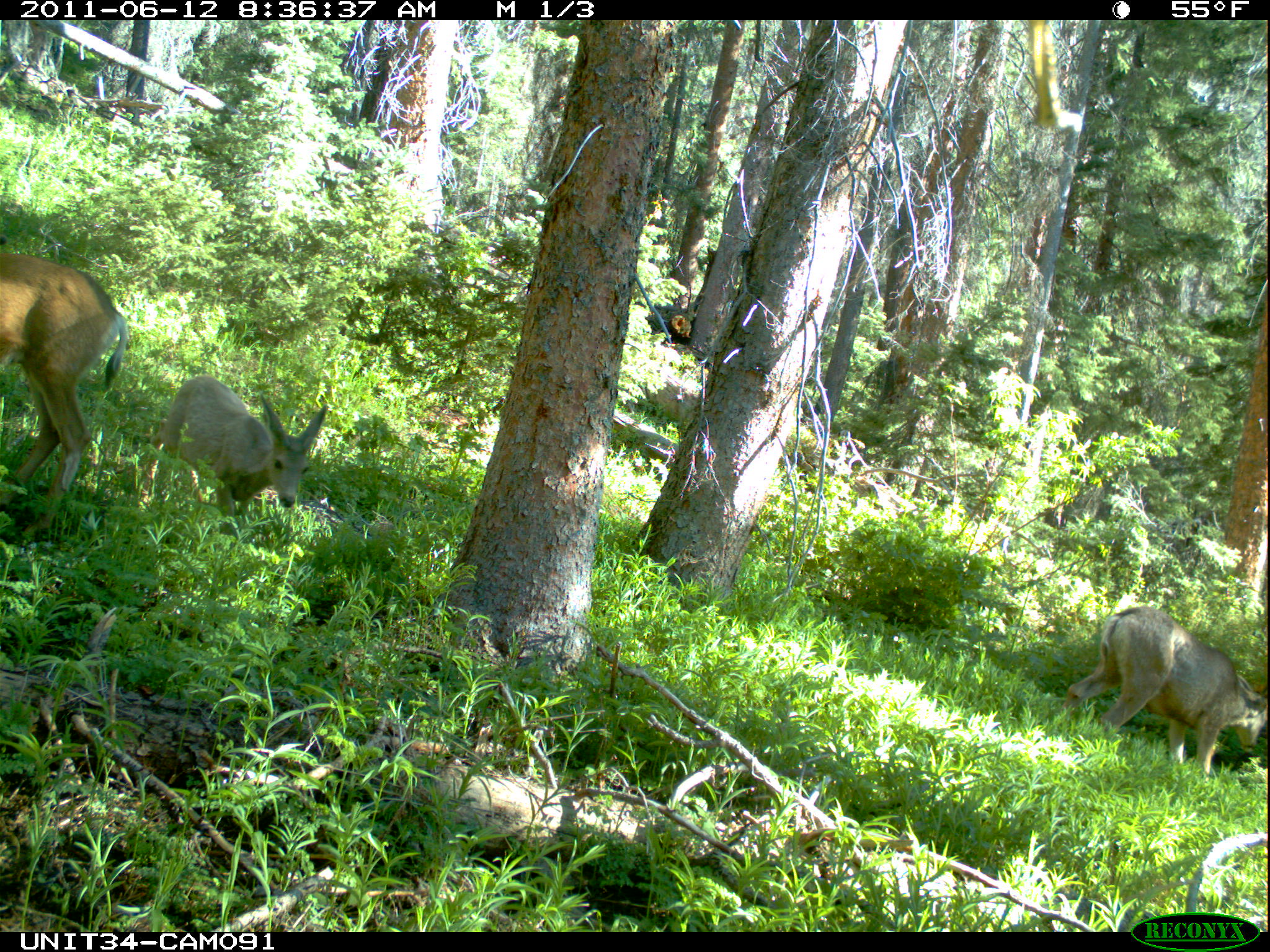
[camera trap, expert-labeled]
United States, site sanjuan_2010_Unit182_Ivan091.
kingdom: Animalia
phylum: Chordata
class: Mammalia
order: Artiodactyla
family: Cervidae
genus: Odocoileus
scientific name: Odocoileus hemionus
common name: mule deer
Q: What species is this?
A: Odocoileus hemionus (mule deer).